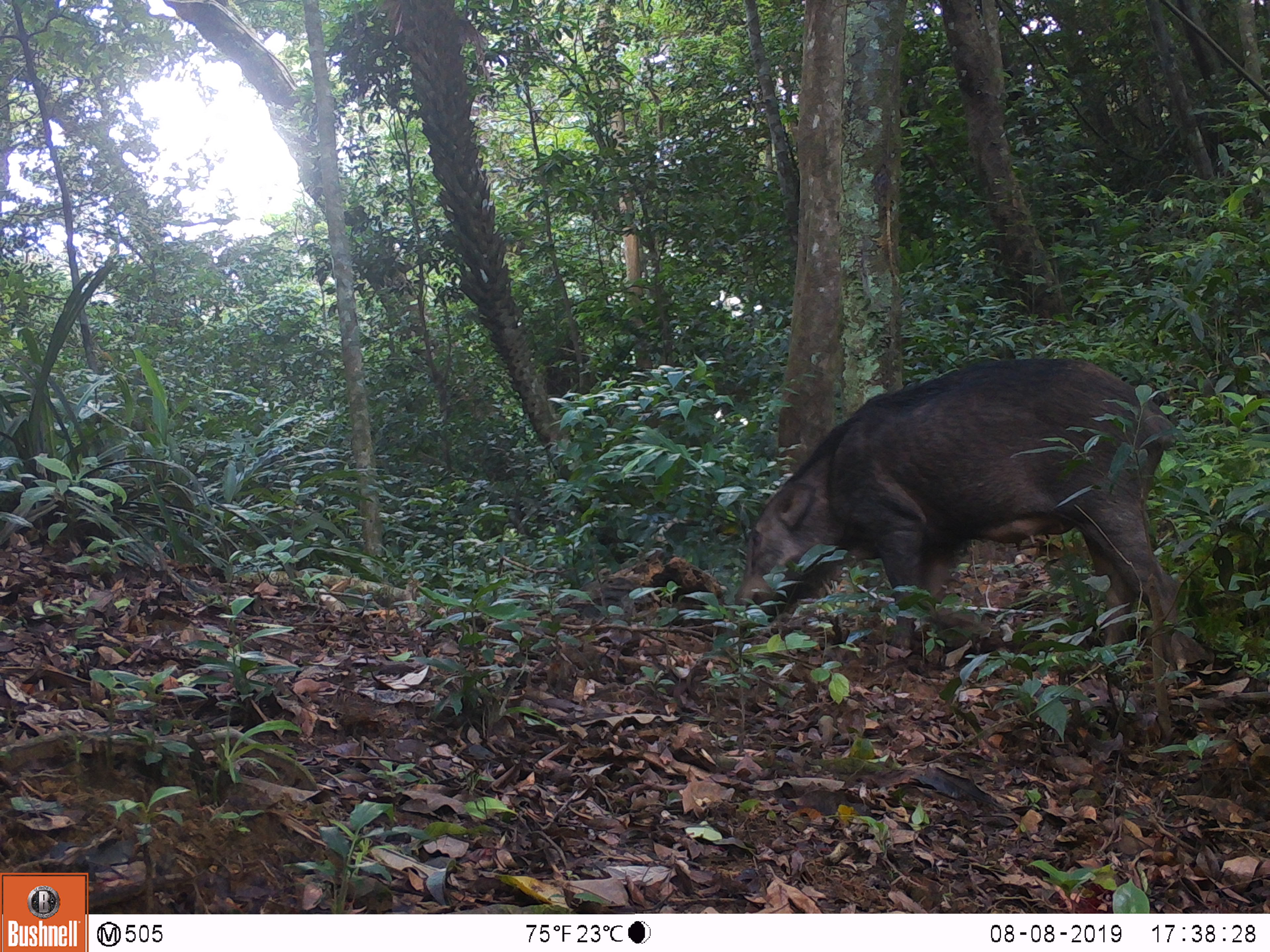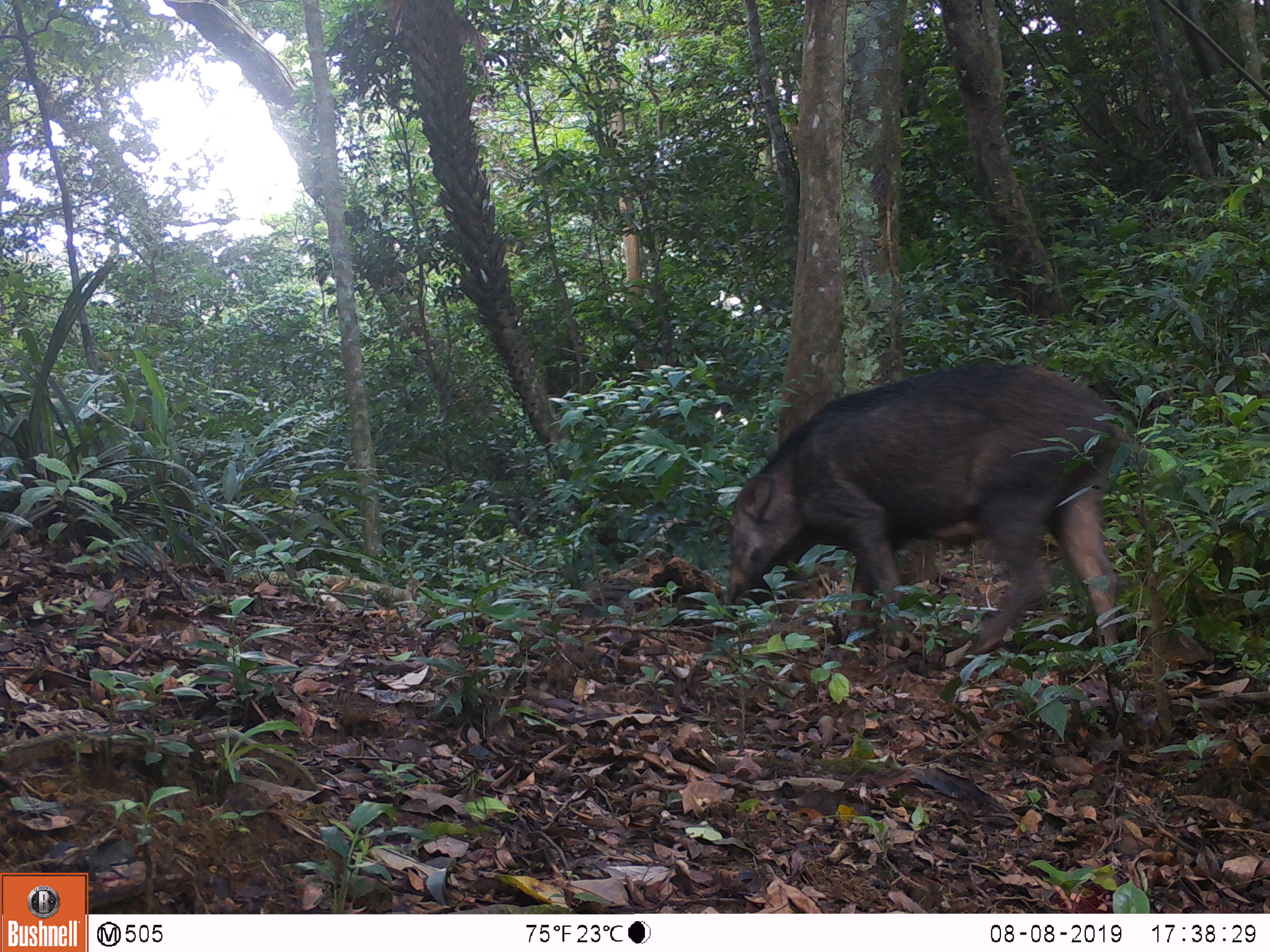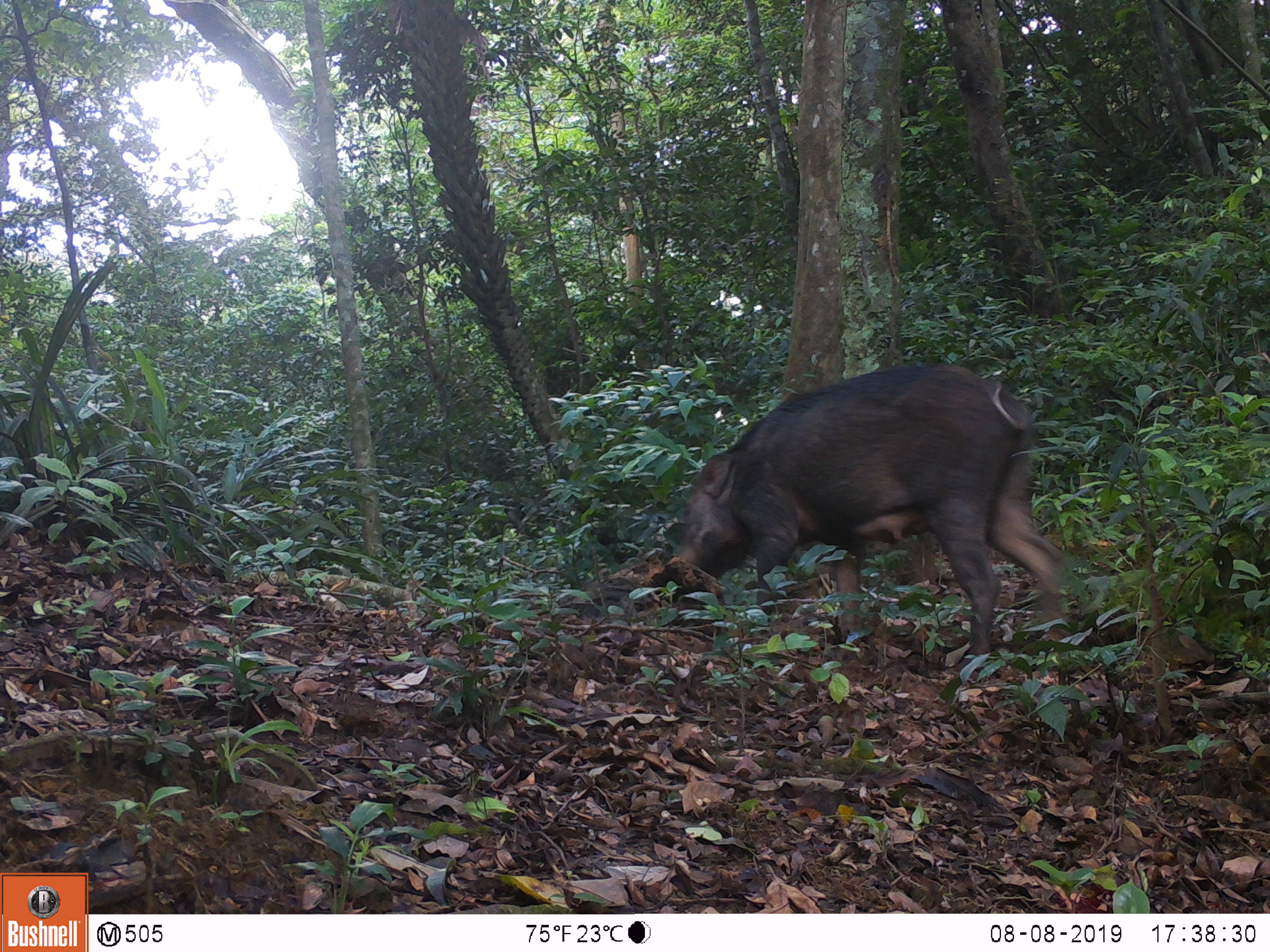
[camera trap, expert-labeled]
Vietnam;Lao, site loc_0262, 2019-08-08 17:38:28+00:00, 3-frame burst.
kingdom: Animalia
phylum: Chordata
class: Mammalia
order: Artiodactyla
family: Suidae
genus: Sus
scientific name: Sus scrofa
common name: eurasian wild pig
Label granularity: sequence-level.